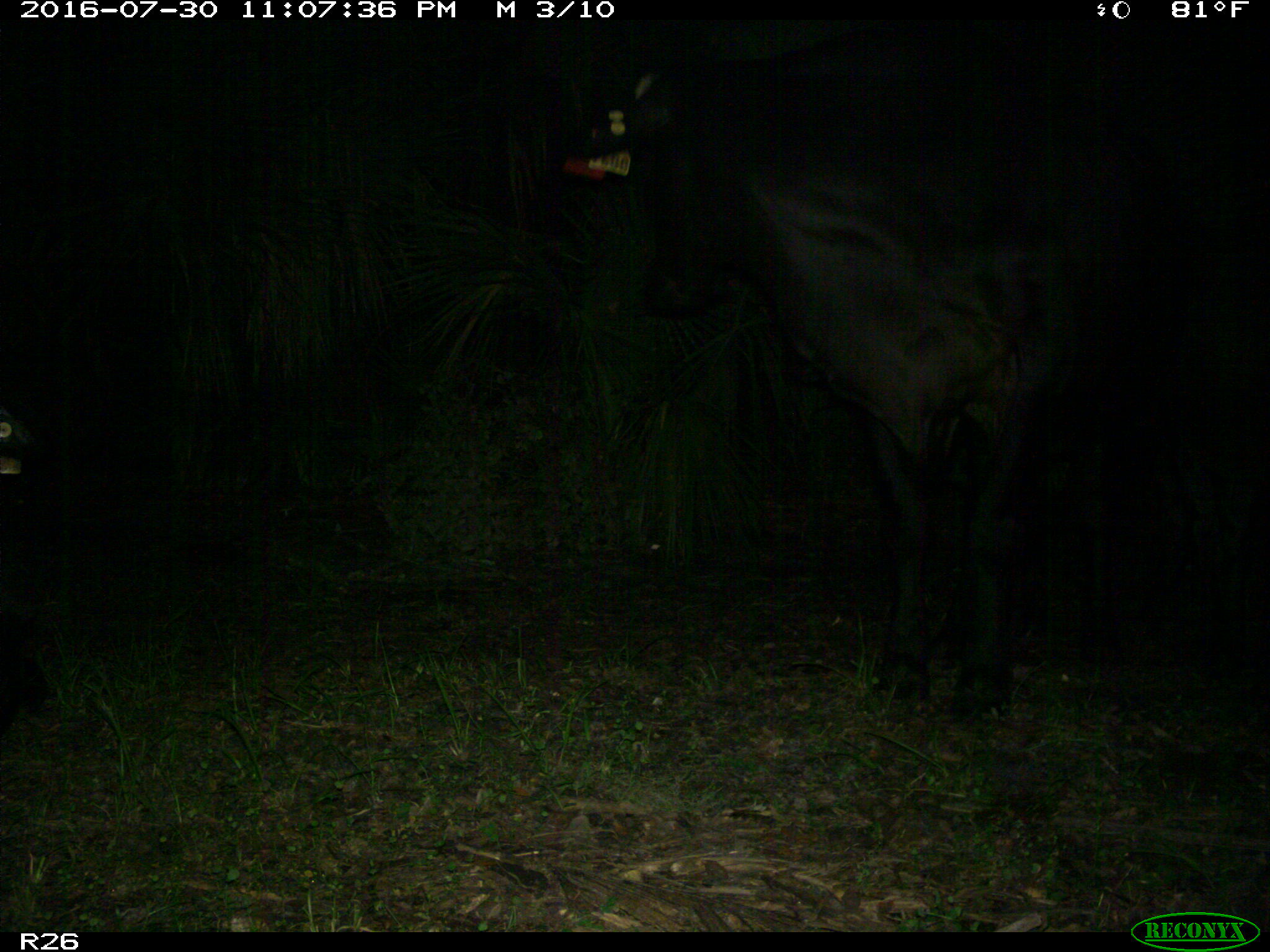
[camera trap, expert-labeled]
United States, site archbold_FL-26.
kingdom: Animalia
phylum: Chordata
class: Mammalia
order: Artiodactyla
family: Bovidae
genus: Bos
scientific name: Bos taurus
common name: domestic cow